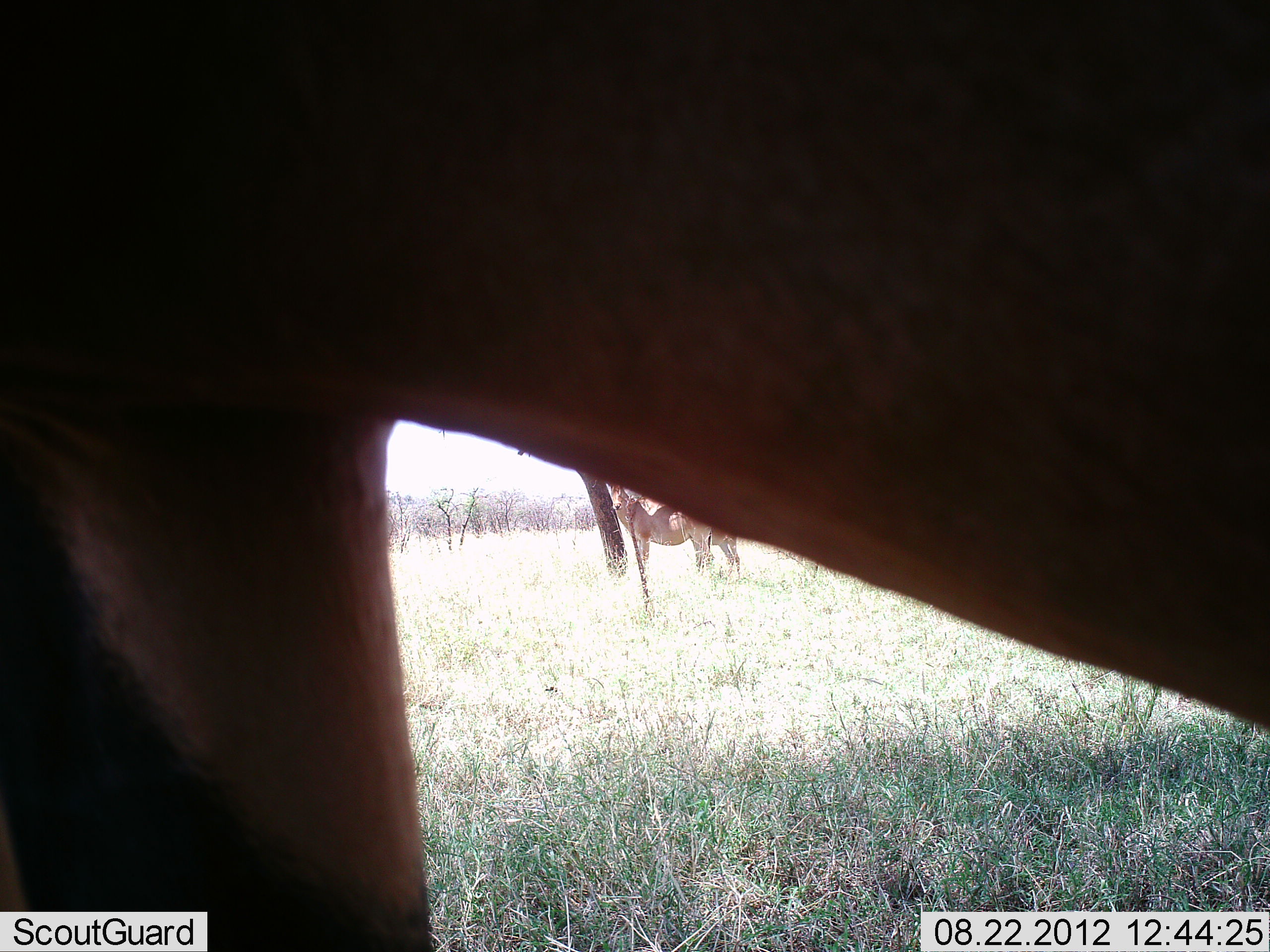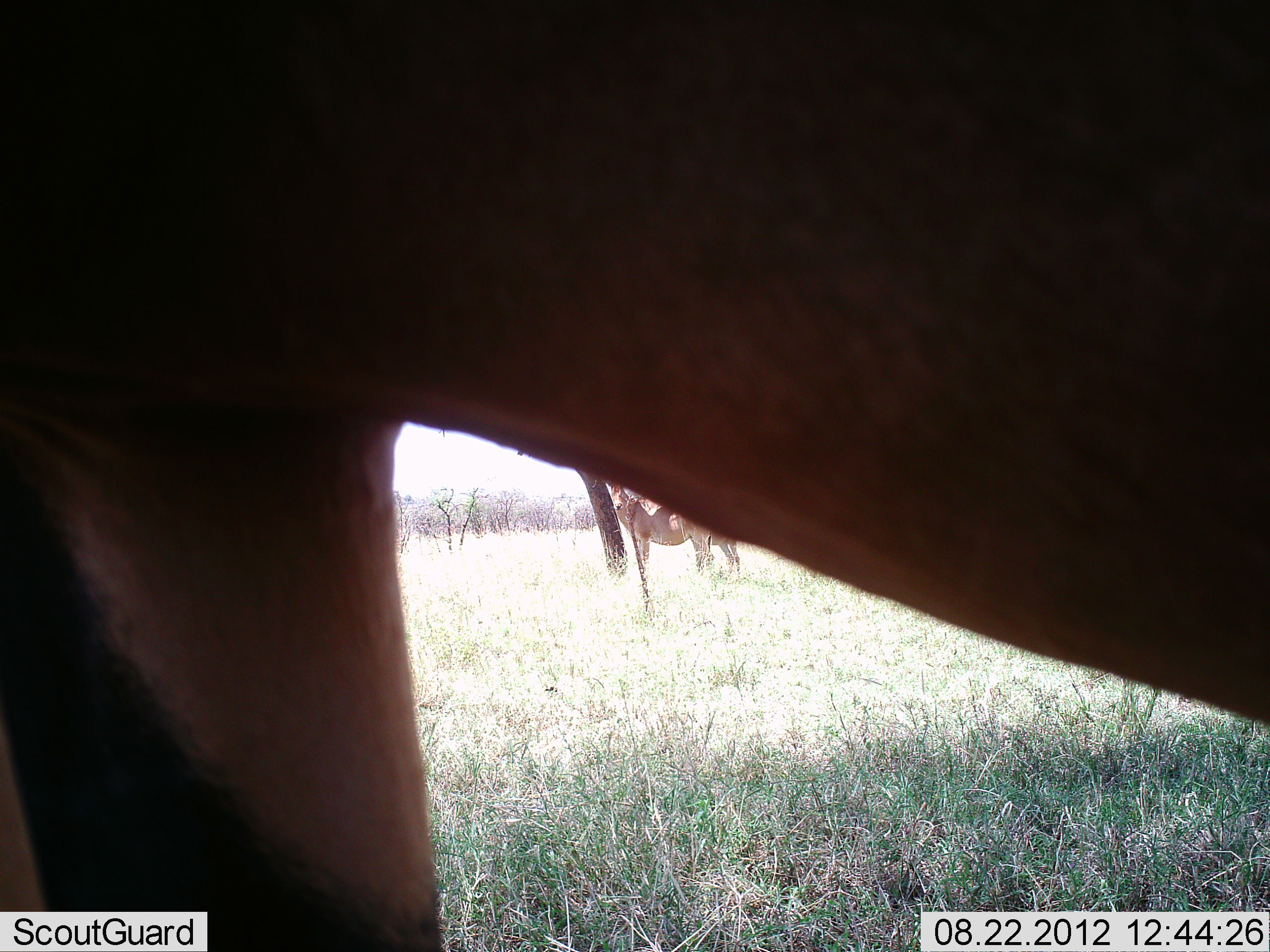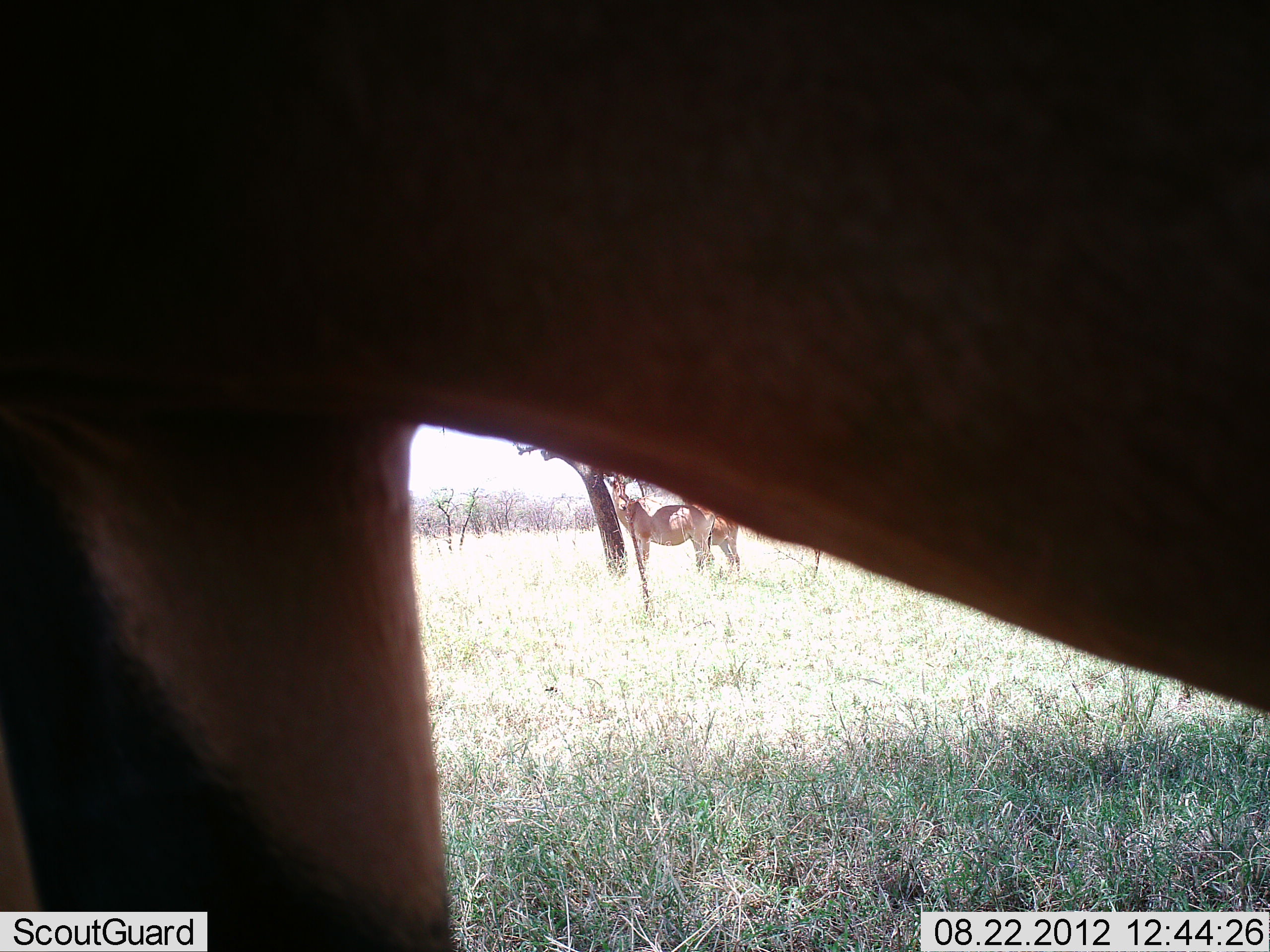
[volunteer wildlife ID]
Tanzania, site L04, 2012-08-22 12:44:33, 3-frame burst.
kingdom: Animalia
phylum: Chordata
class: Mammalia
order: Artiodactyla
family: Bovidae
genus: Alcelaphus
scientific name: Alcelaphus buselaphus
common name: hartebeest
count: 3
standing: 100%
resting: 0%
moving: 0%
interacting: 0%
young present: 0%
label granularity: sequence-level